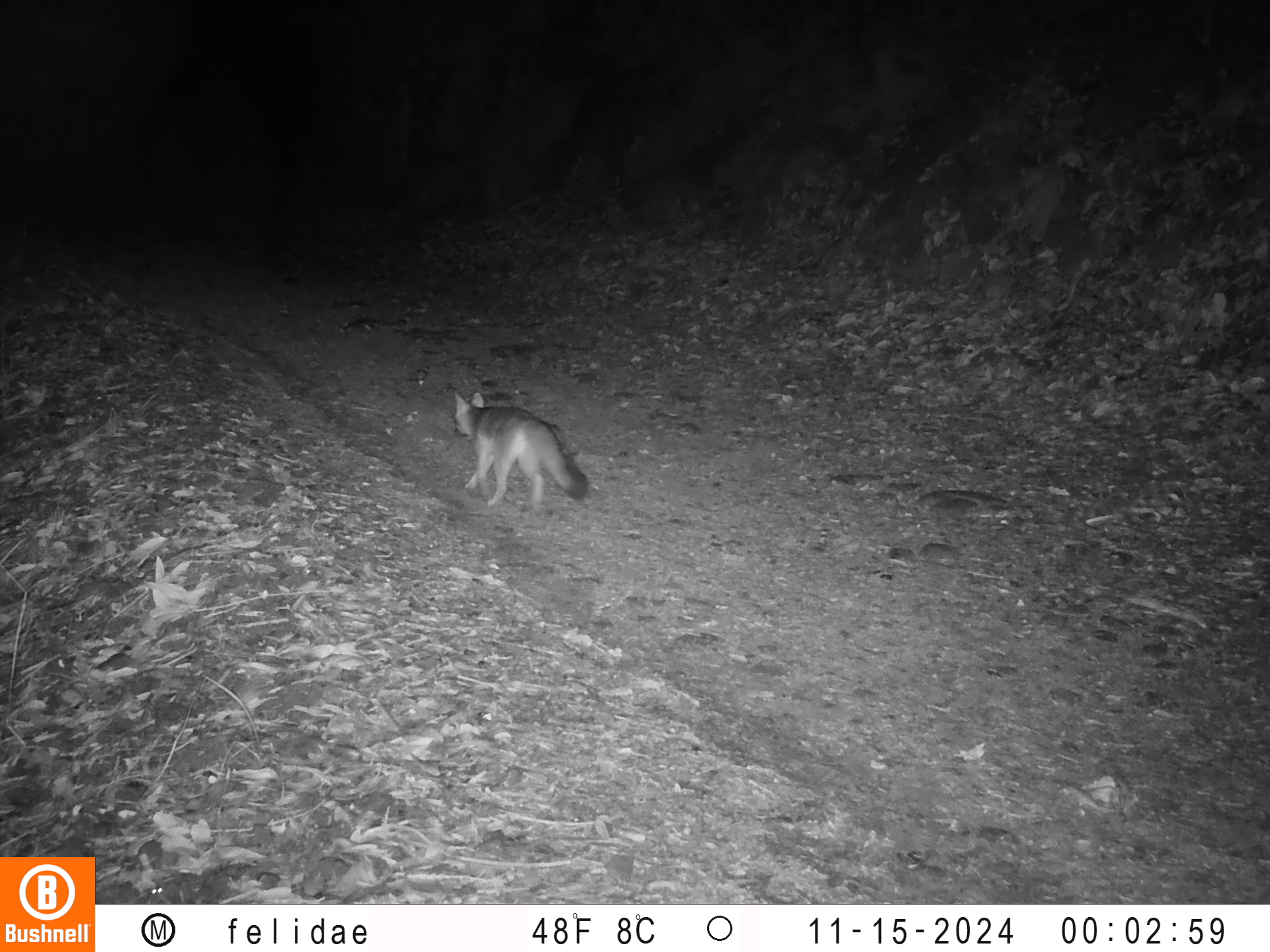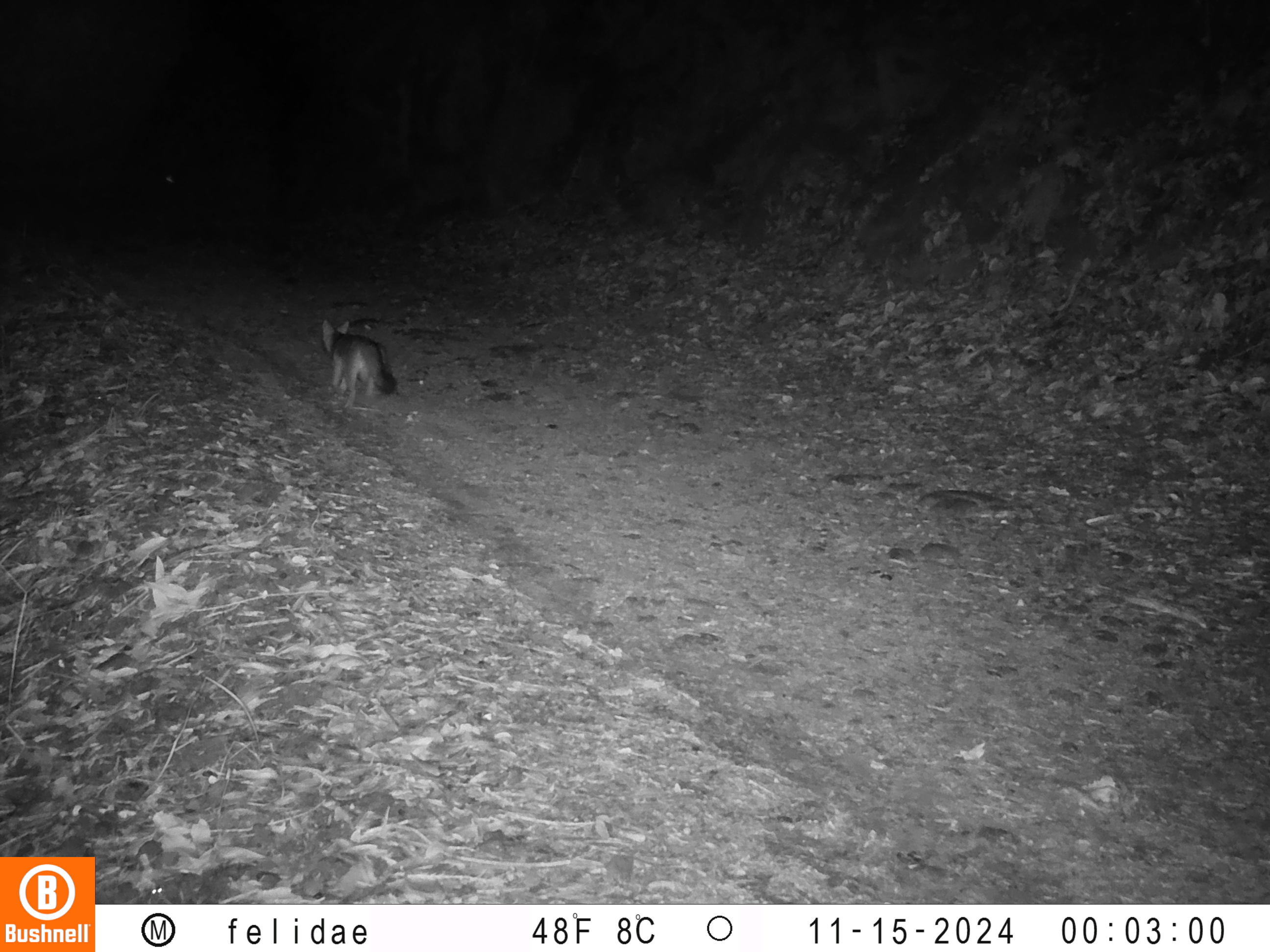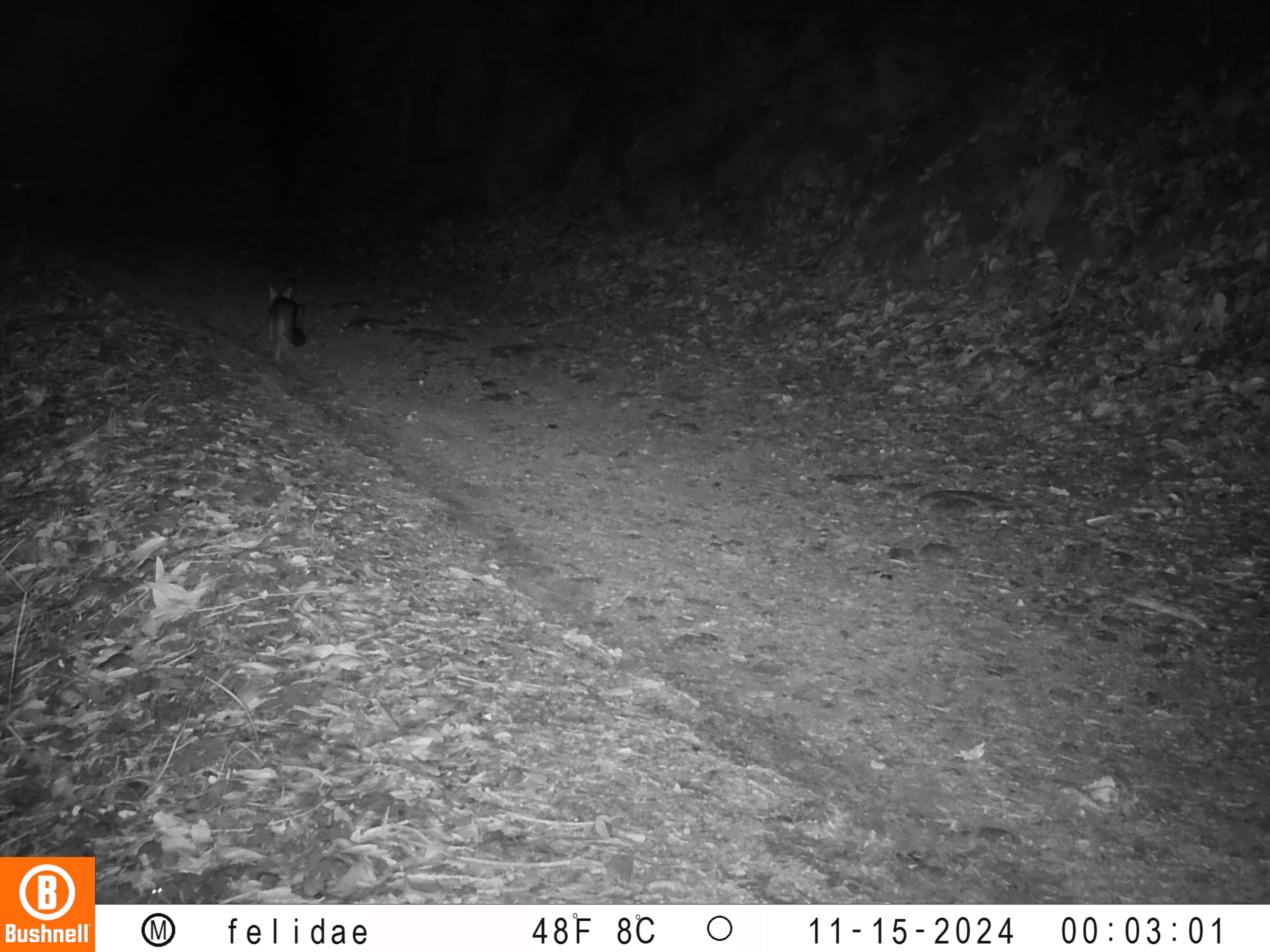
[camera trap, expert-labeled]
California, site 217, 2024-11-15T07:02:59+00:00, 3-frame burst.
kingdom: Animalia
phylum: Chordata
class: Mammalia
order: Carnivora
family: Canidae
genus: Urocyon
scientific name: Urocyon cinereoargenteus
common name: gray fox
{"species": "gray fox (Urocyon cinereoargenteus)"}